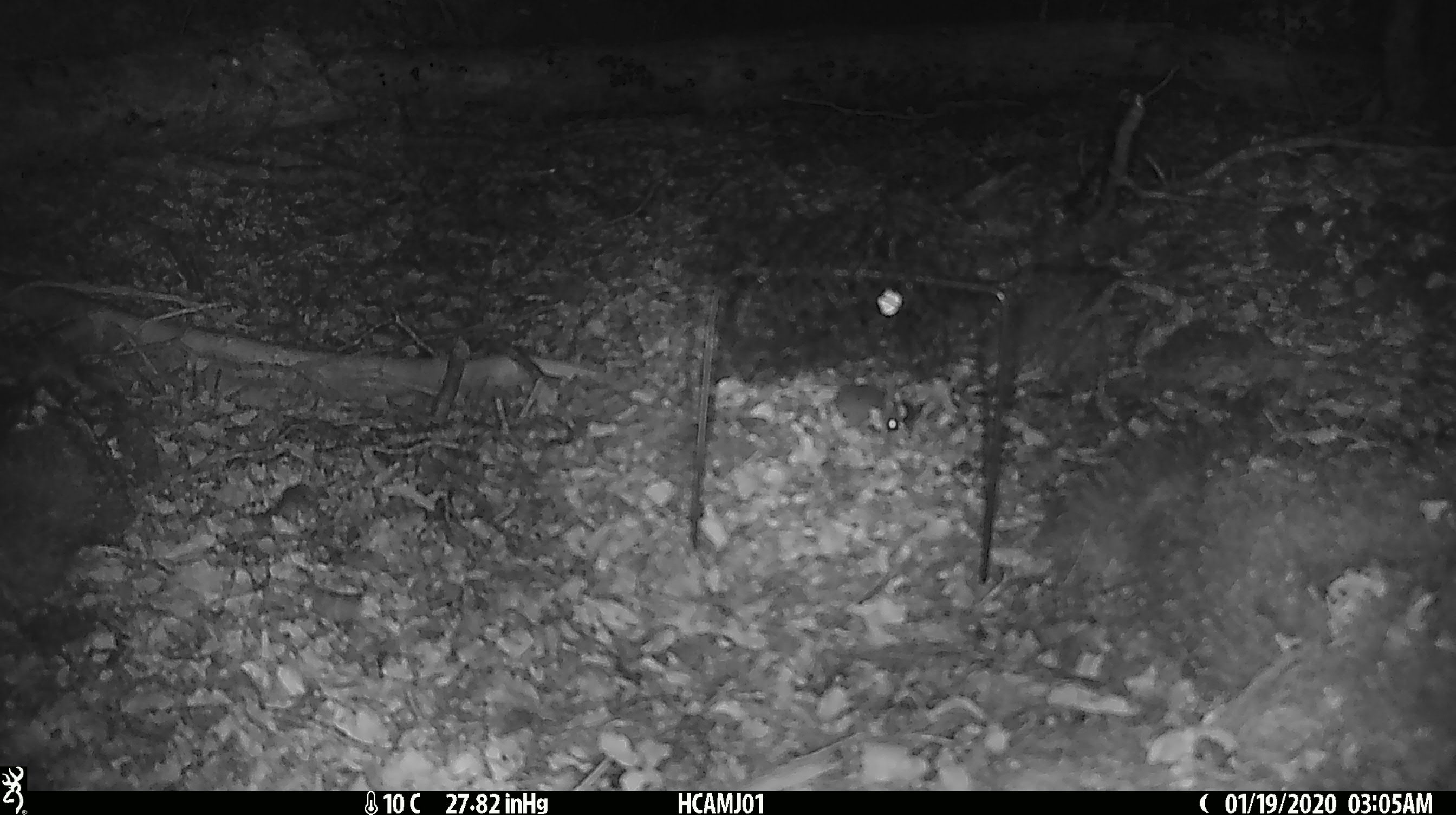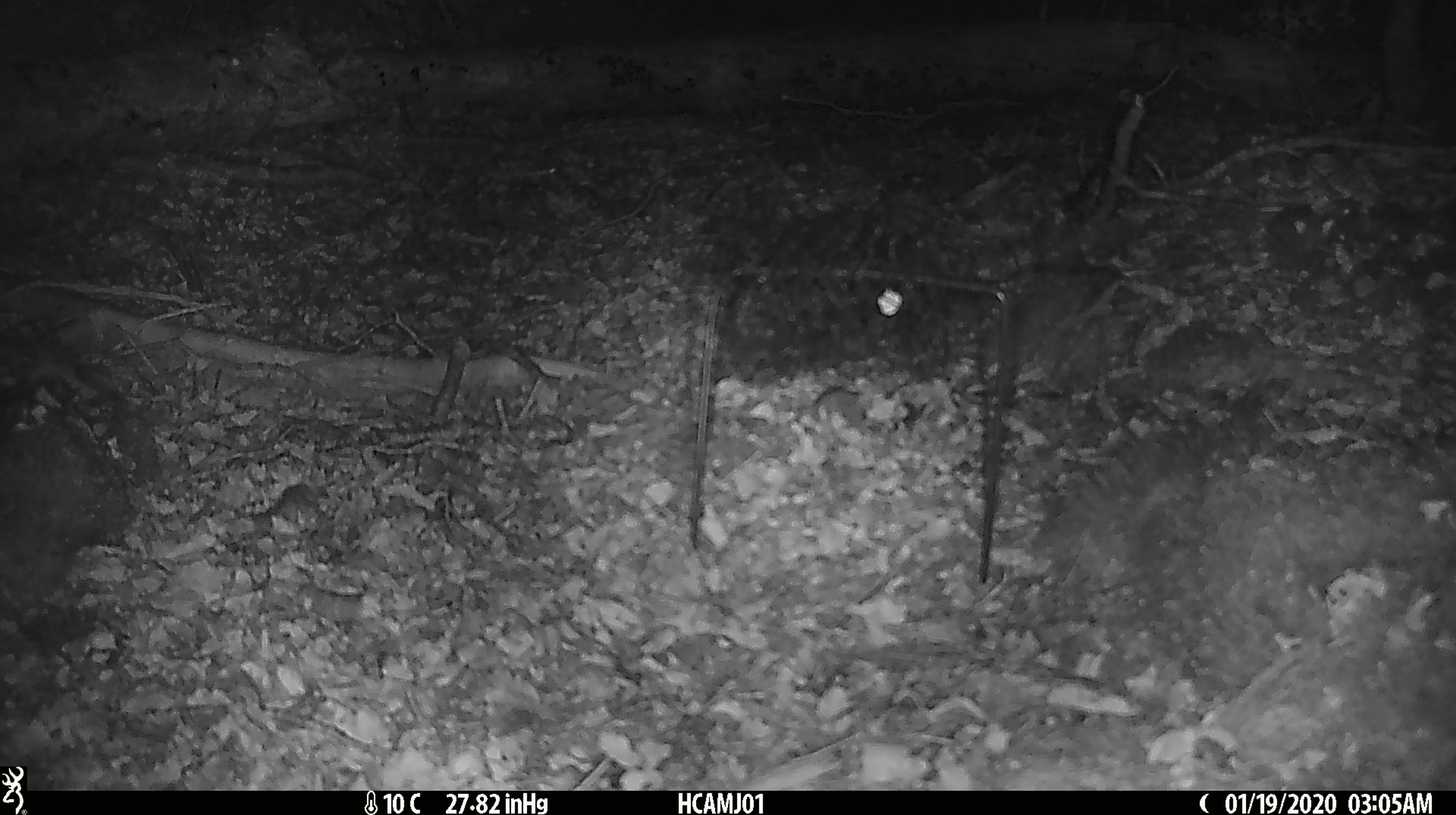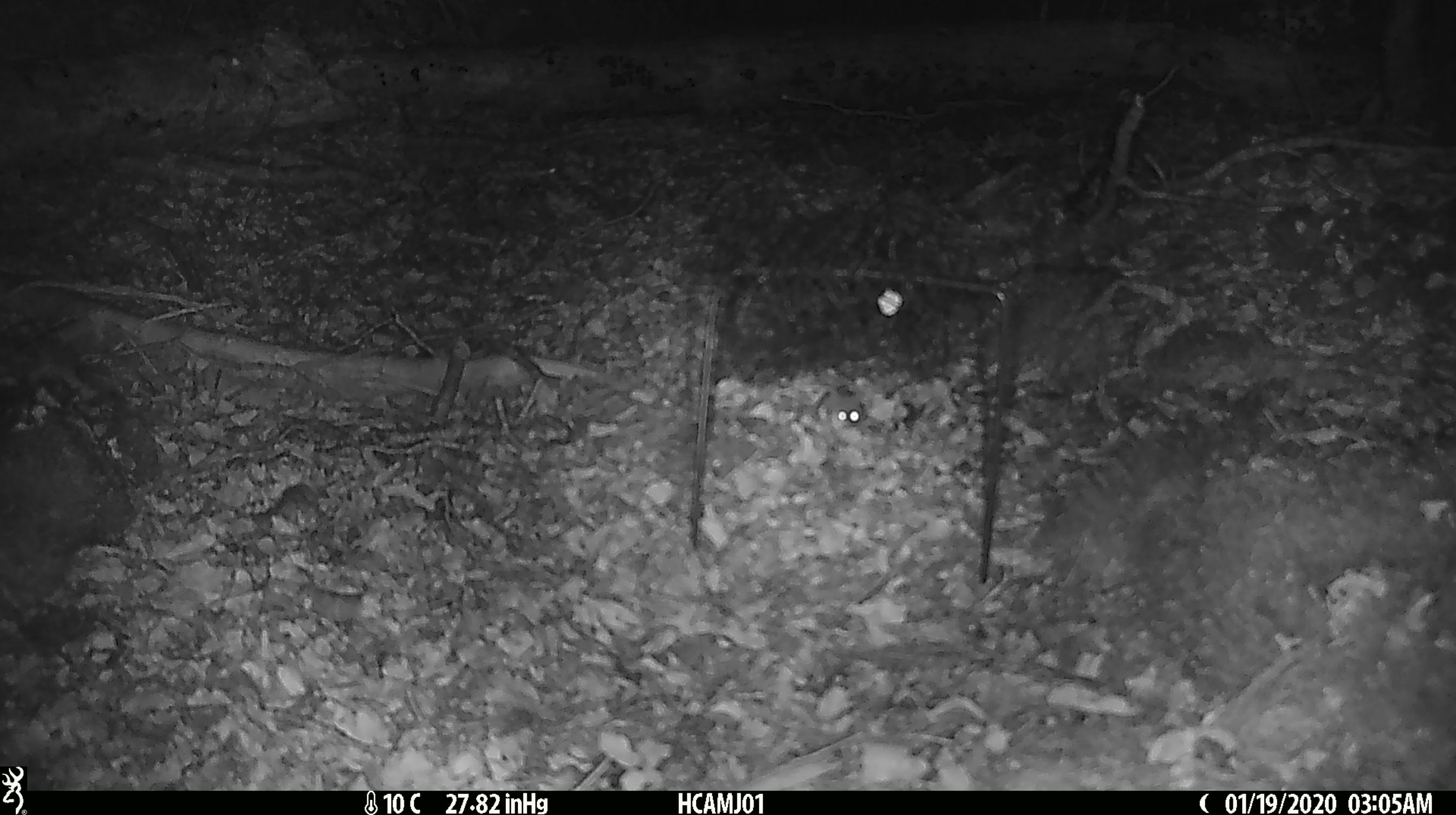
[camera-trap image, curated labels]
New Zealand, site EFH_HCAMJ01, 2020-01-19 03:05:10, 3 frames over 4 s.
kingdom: Animalia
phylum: Chordata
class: Mammalia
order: Rodentia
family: Muridae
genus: Mus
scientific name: Mus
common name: mouse